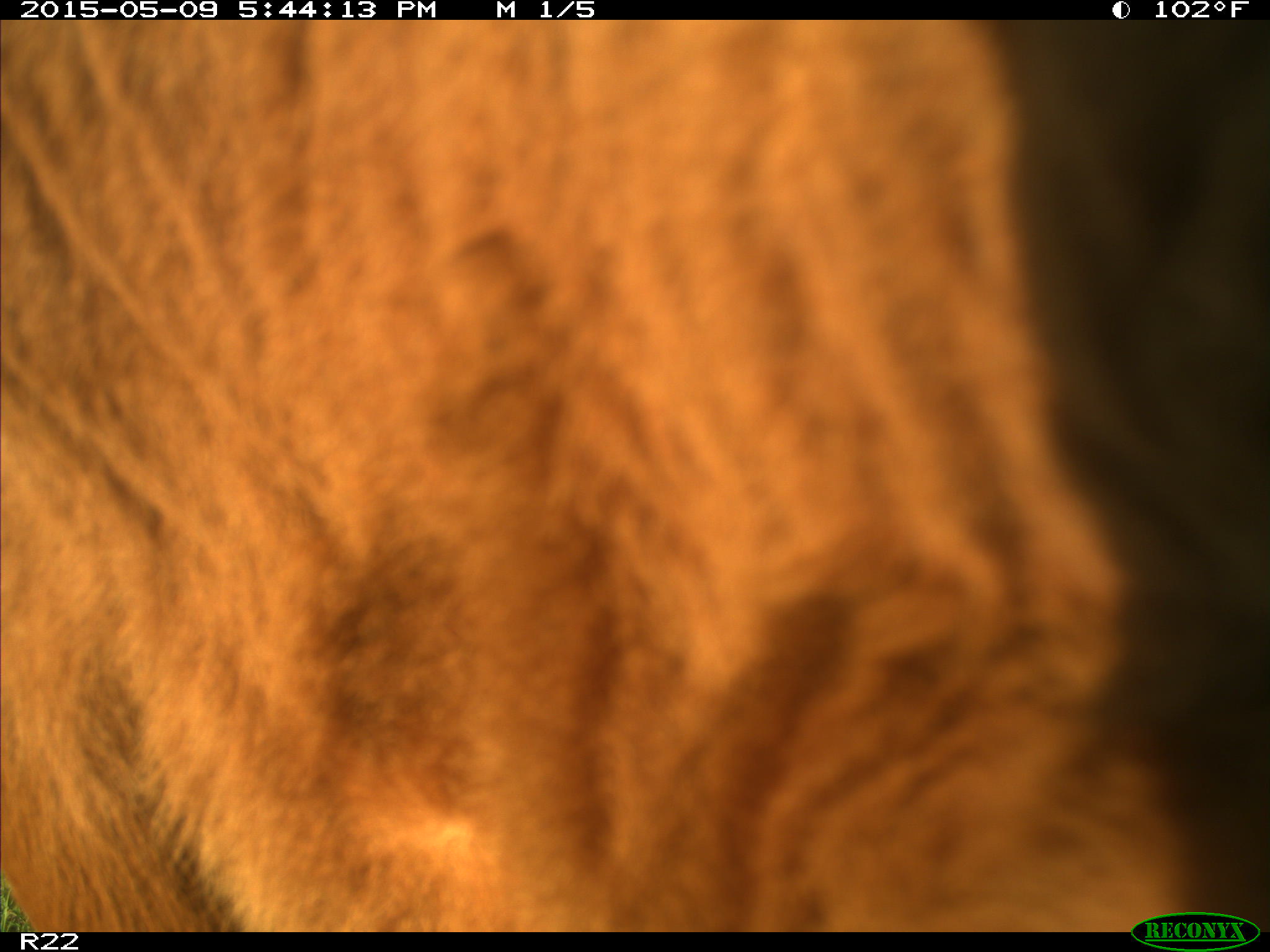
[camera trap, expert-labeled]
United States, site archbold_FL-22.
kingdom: Animalia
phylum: Chordata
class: Mammalia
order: Artiodactyla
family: Bovidae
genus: Bos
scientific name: Bos taurus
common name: domestic cow